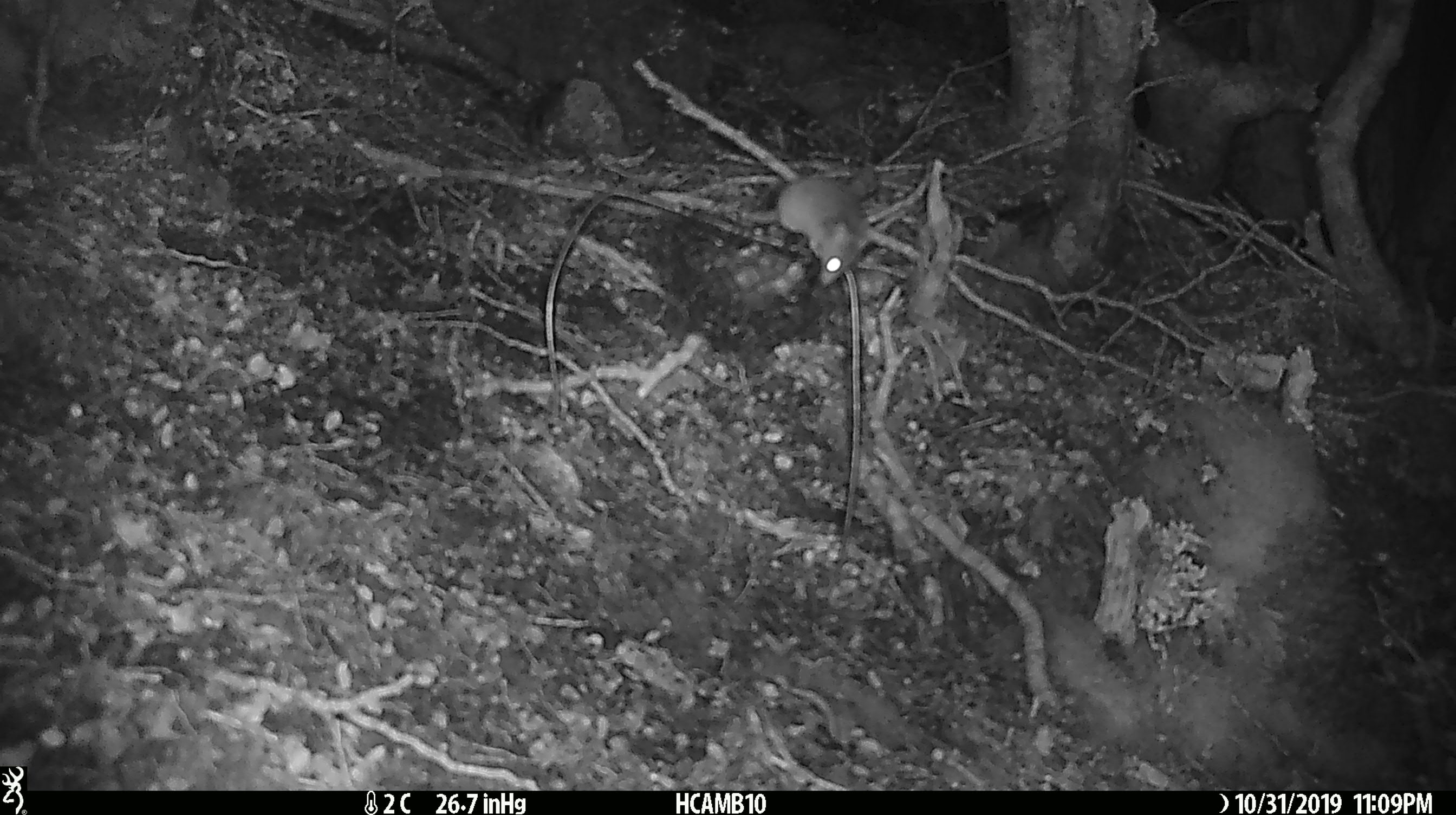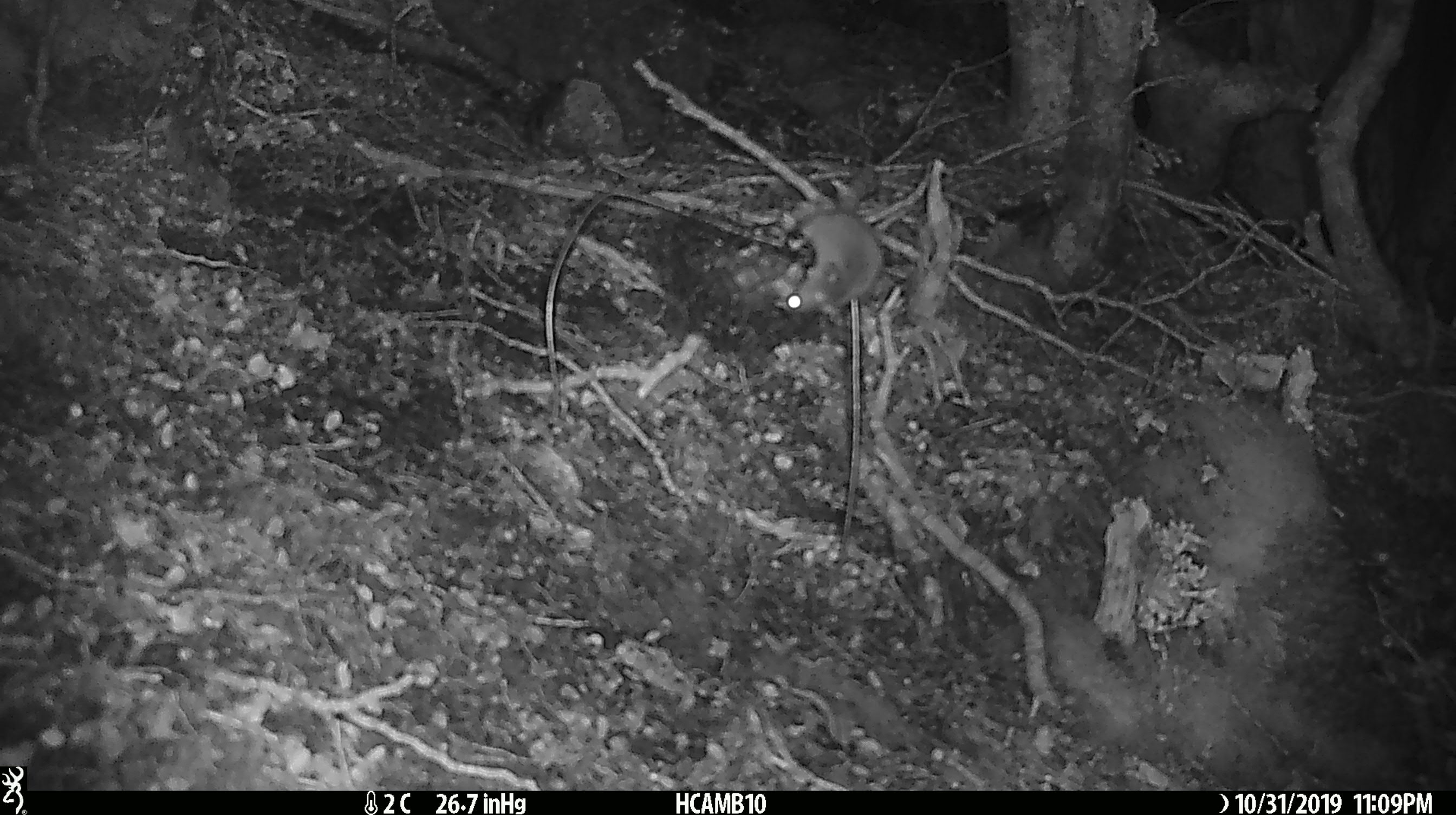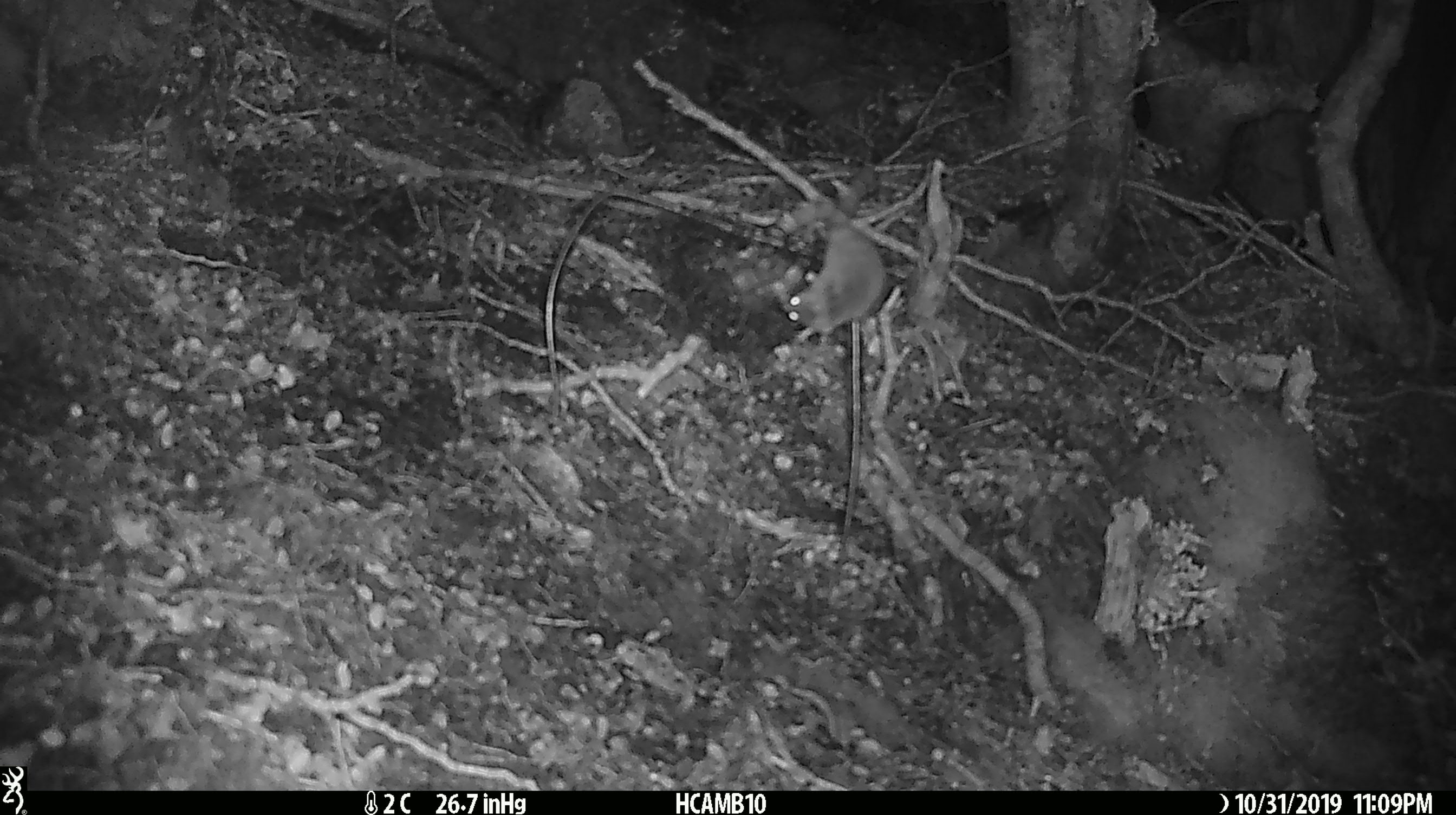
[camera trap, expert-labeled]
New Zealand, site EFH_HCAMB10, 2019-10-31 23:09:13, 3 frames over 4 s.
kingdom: Animalia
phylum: Chordata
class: Mammalia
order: Rodentia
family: Muridae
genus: Mus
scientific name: Mus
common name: mouse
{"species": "mouse (Mus)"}